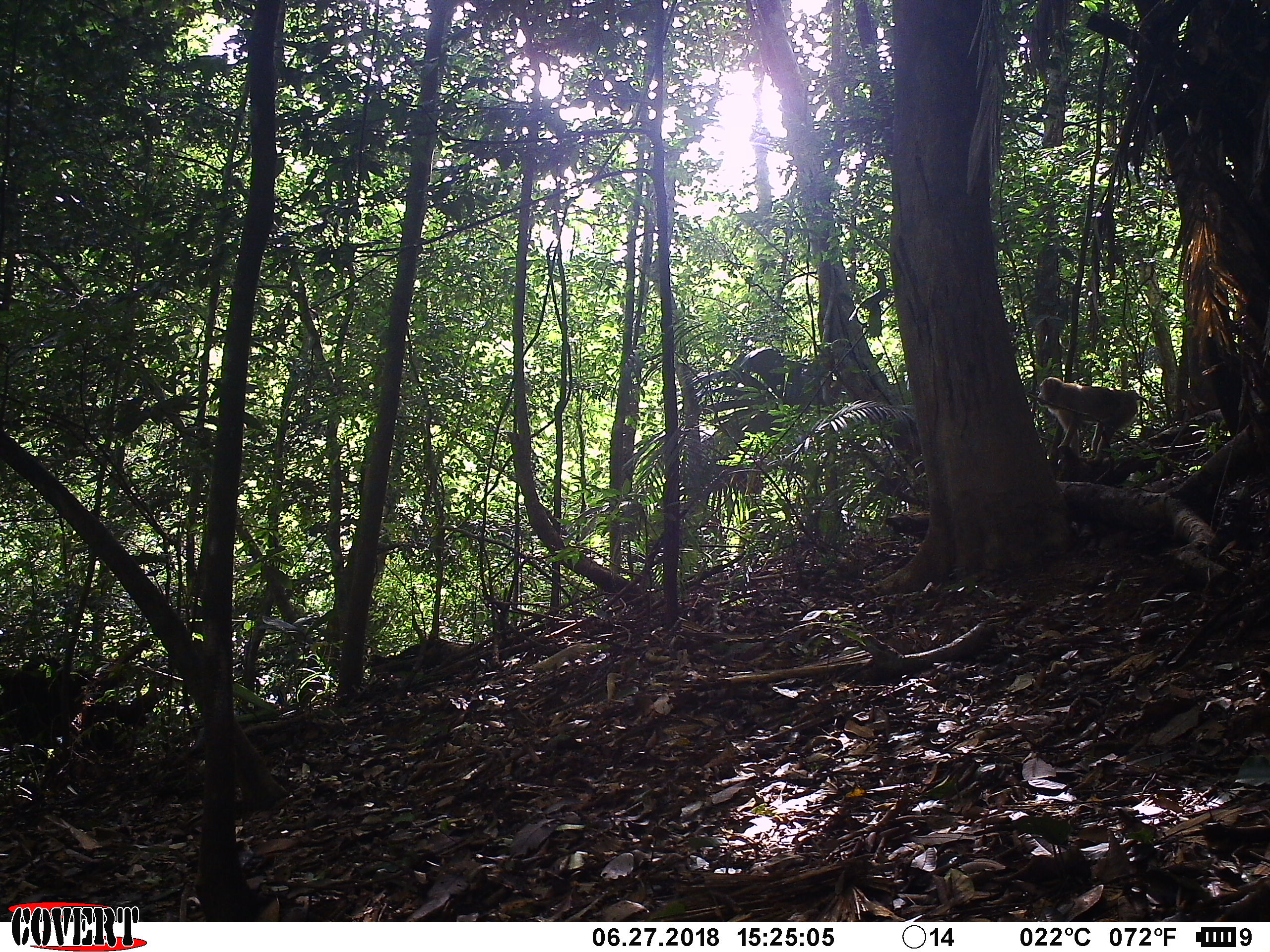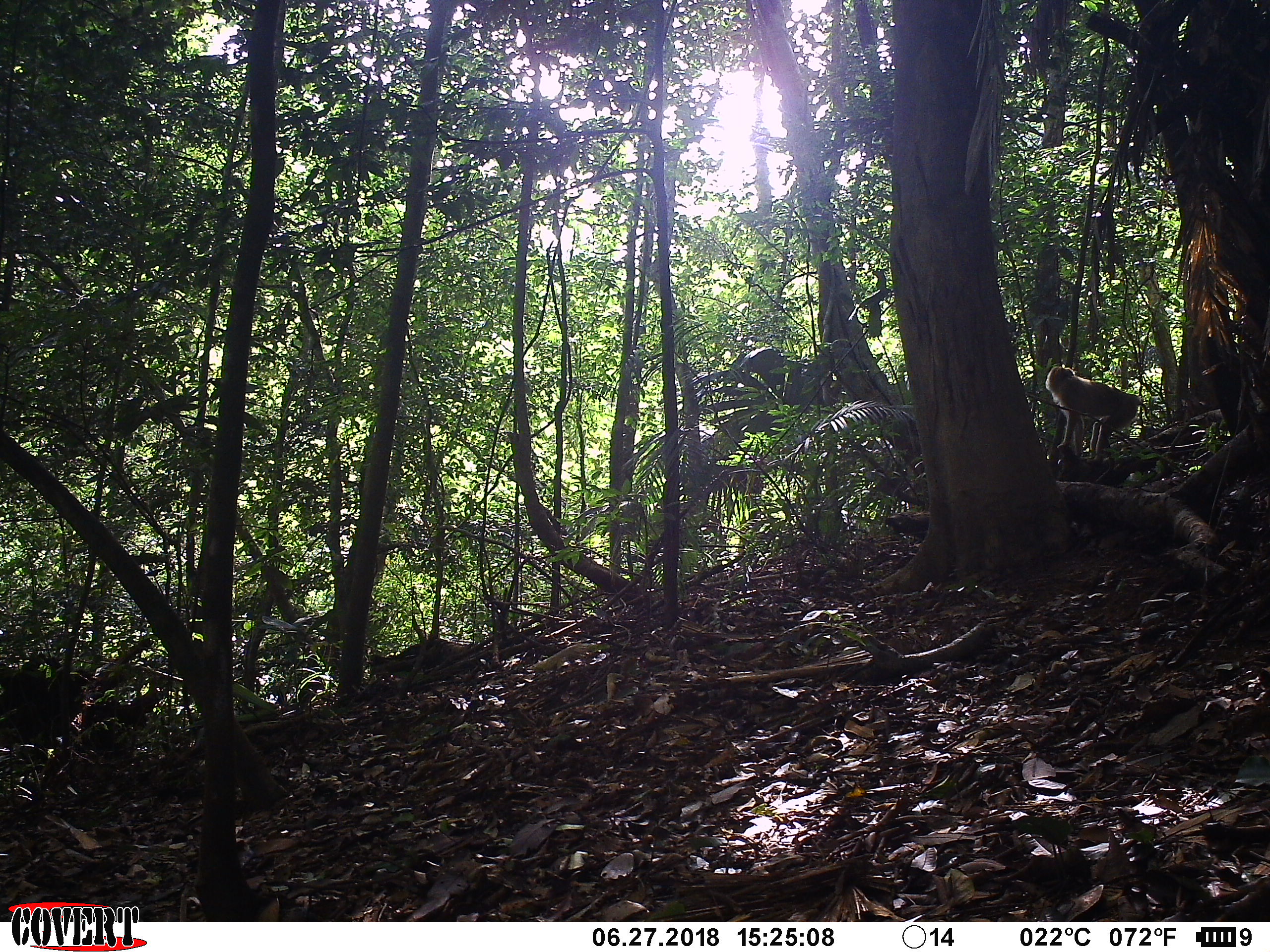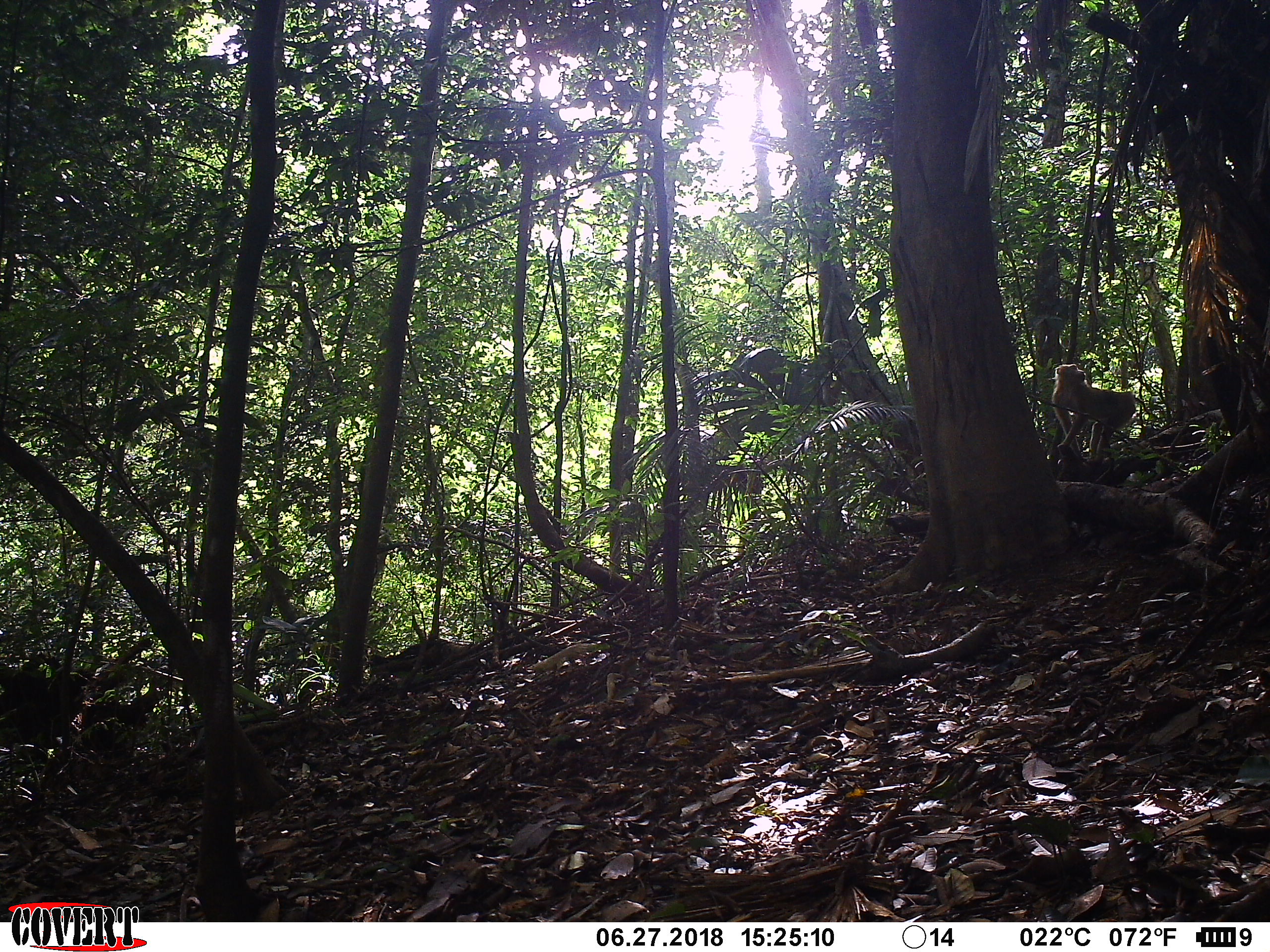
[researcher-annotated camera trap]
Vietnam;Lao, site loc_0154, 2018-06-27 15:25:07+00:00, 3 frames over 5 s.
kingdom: Animalia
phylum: Chordata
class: Mammalia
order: Primates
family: Cercopithecidae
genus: Macaca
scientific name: Macaca nemestrina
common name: pig-tailed macaque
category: pig tailed macaque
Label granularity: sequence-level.